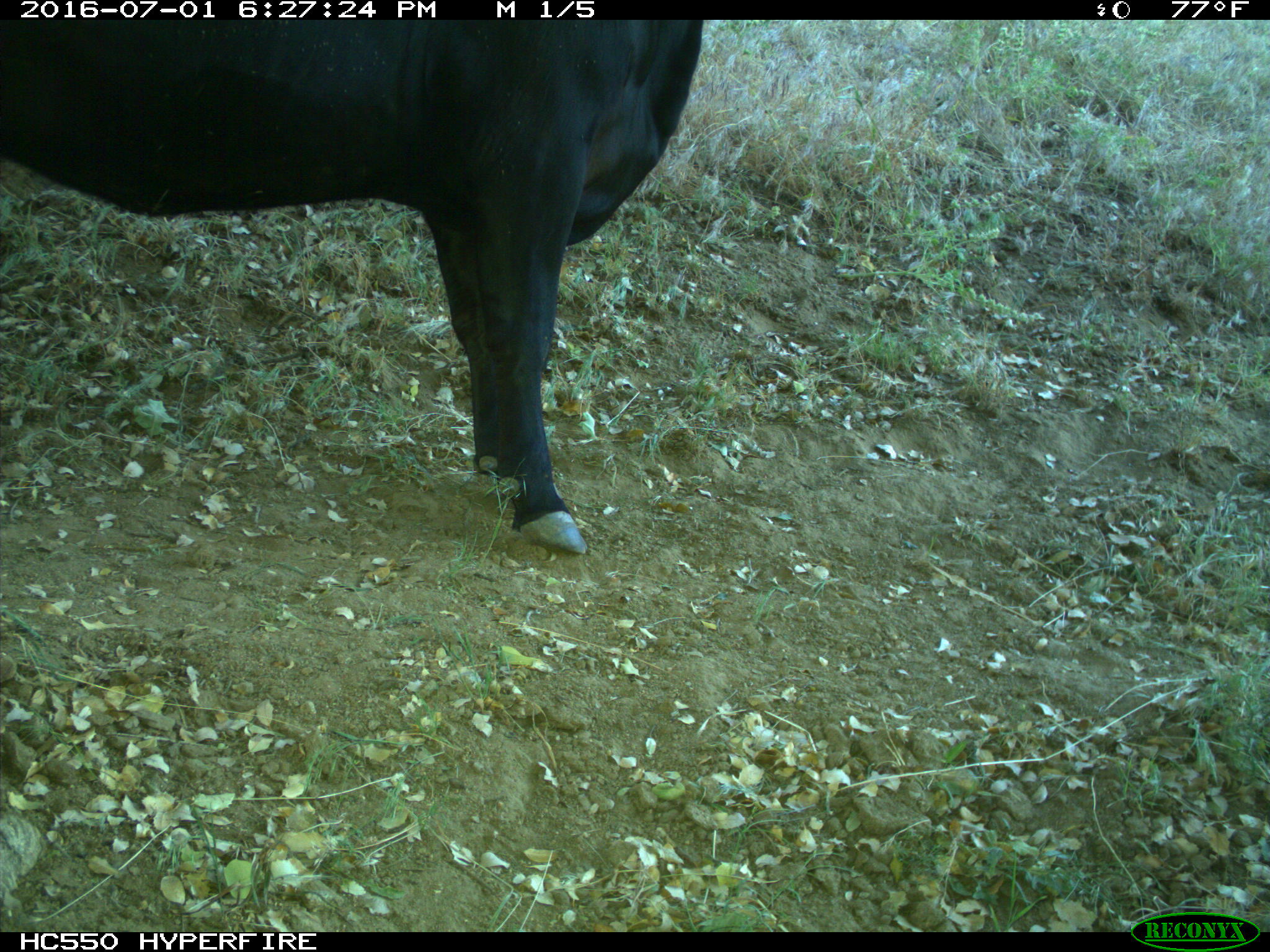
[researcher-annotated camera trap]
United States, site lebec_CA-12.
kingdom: Animalia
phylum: Chordata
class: Mammalia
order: Artiodactyla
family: Bovidae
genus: Bos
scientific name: Bos taurus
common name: domestic cow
Bos taurus (domestic cow).